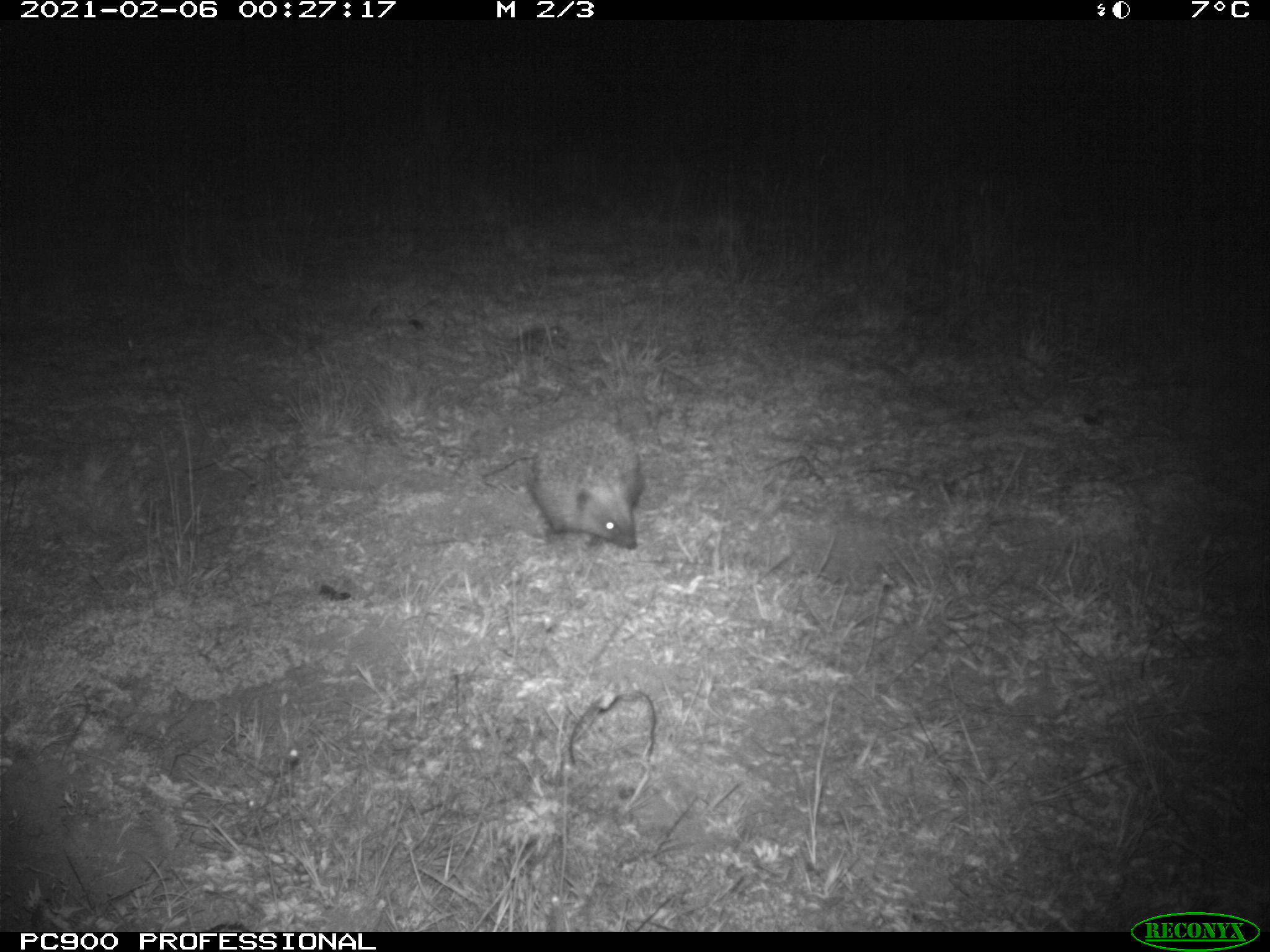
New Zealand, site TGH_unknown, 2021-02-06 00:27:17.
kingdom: Animalia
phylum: Chordata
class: Mammalia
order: Eulipotyphla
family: Erinaceidae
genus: Erinaceus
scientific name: Erinaceus europaeus europaeus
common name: european hedgehog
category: hedgehog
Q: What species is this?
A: Hedgehog (european hedgehog) (Erinaceus europaeus europaeus).